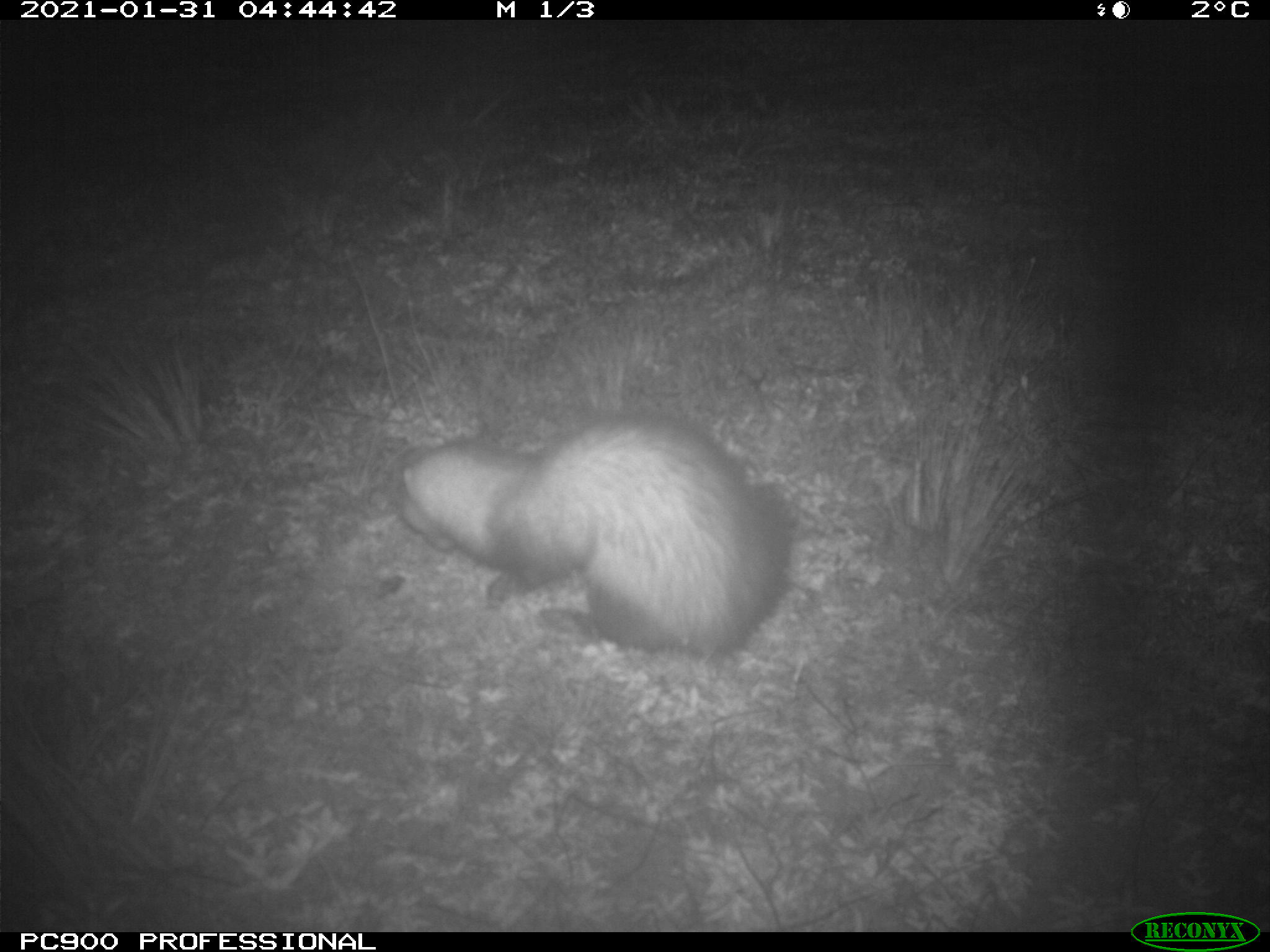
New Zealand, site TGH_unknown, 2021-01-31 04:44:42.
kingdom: Animalia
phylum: Chordata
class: Mammalia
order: Carnivora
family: Mustelidae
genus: Mustela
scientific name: Mustela furo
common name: ferret